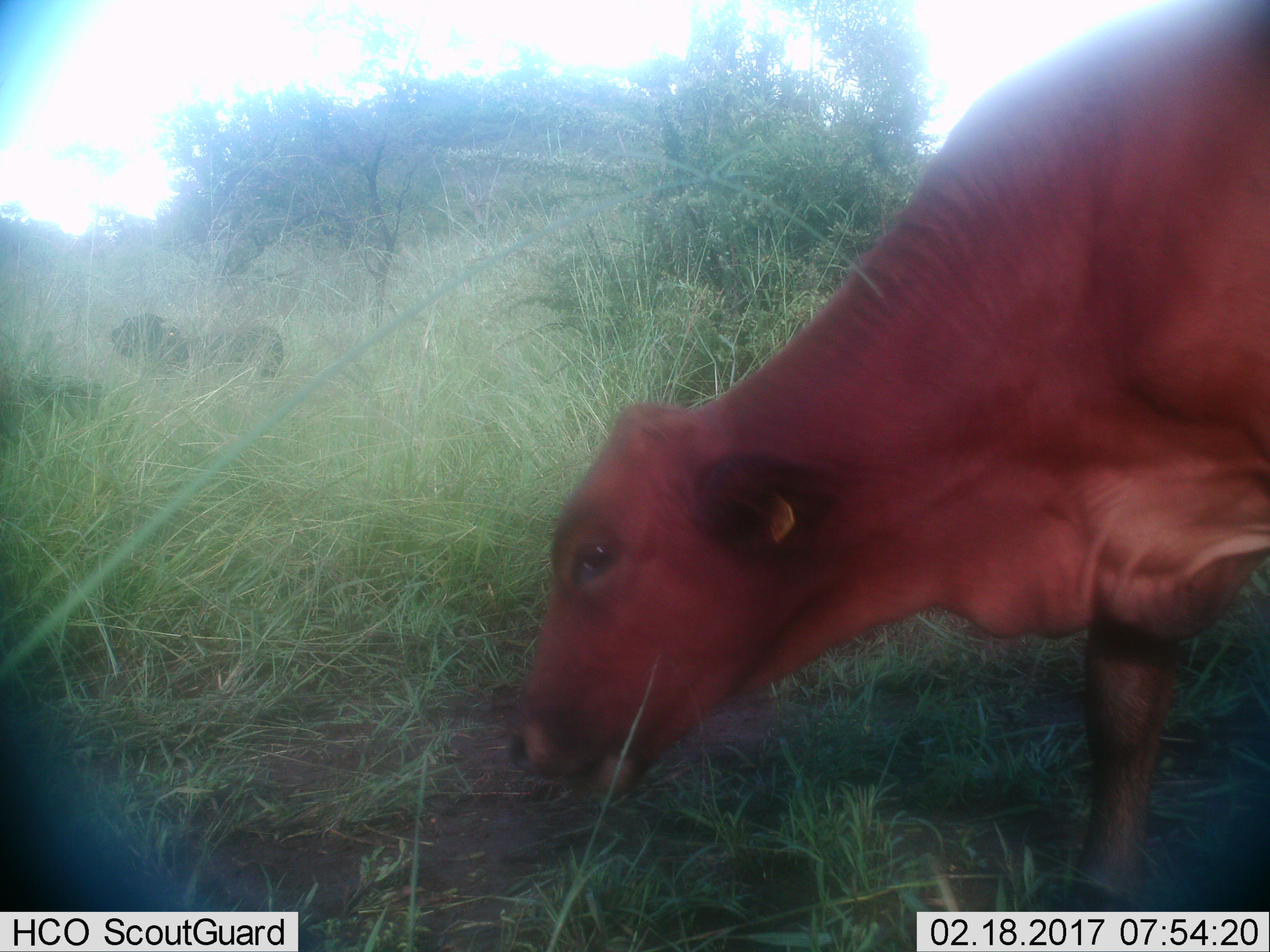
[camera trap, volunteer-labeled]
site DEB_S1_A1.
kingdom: Animalia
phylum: Chordata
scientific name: Vertebrata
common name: domestic animal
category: domesticanimal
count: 1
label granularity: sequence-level